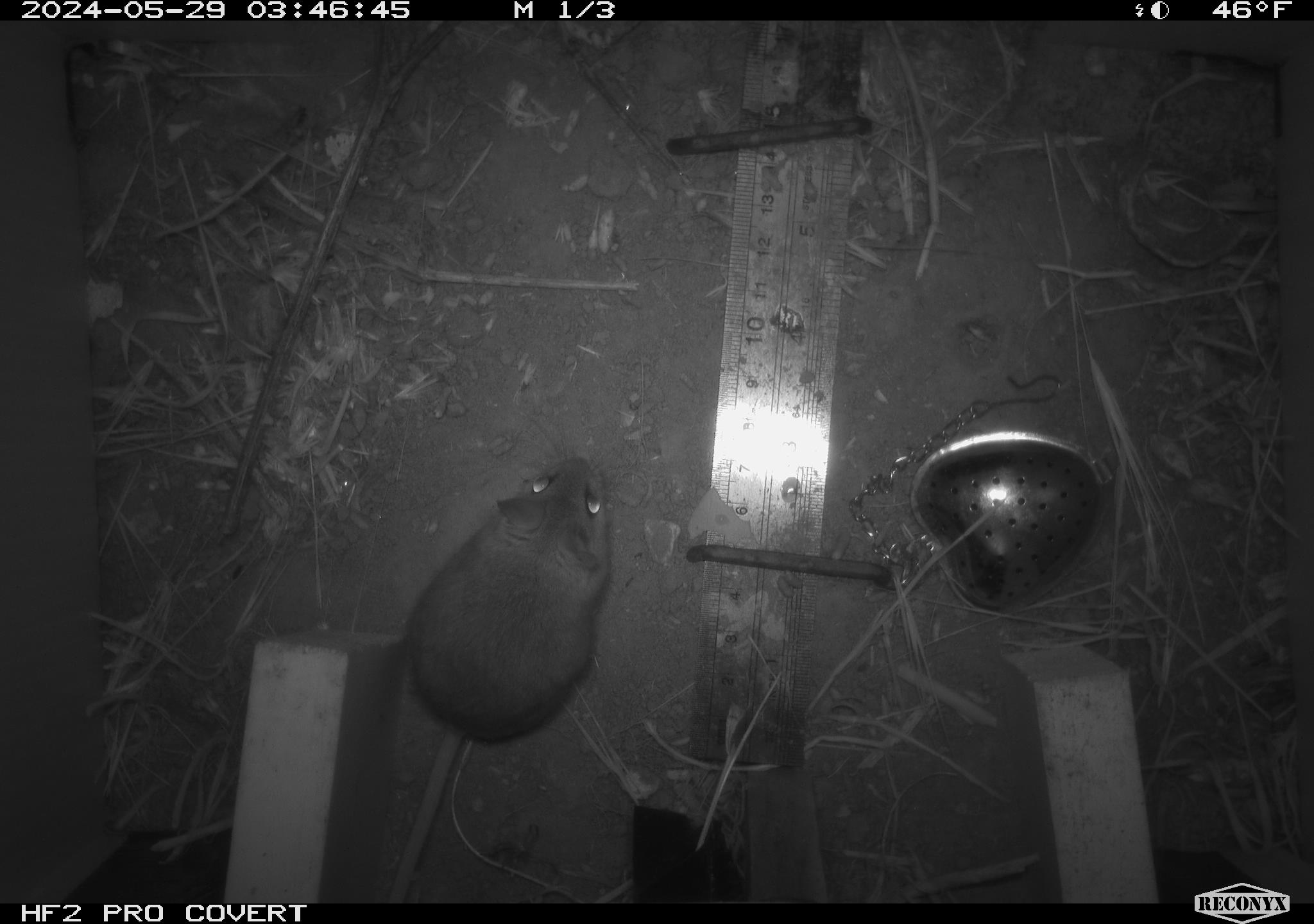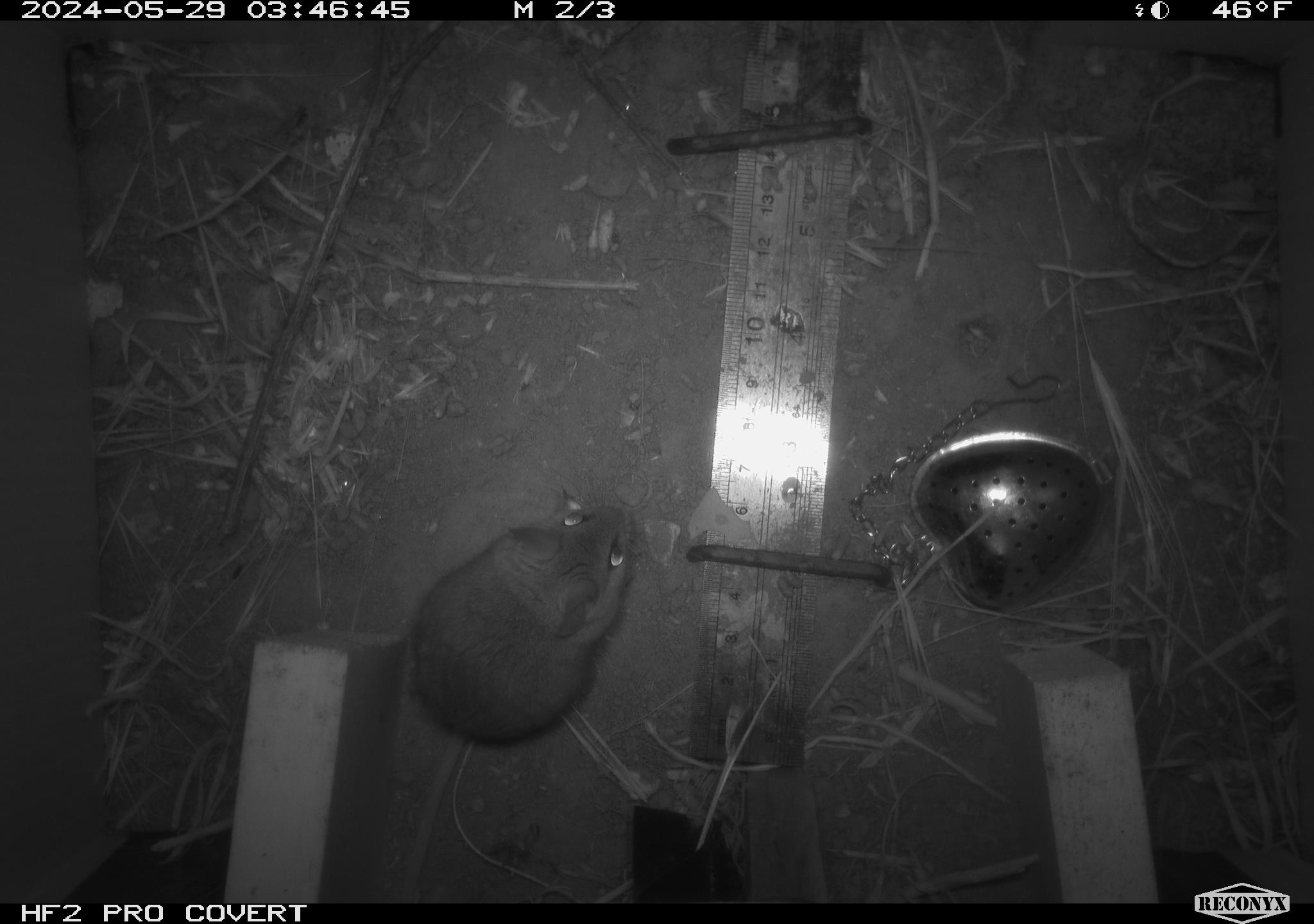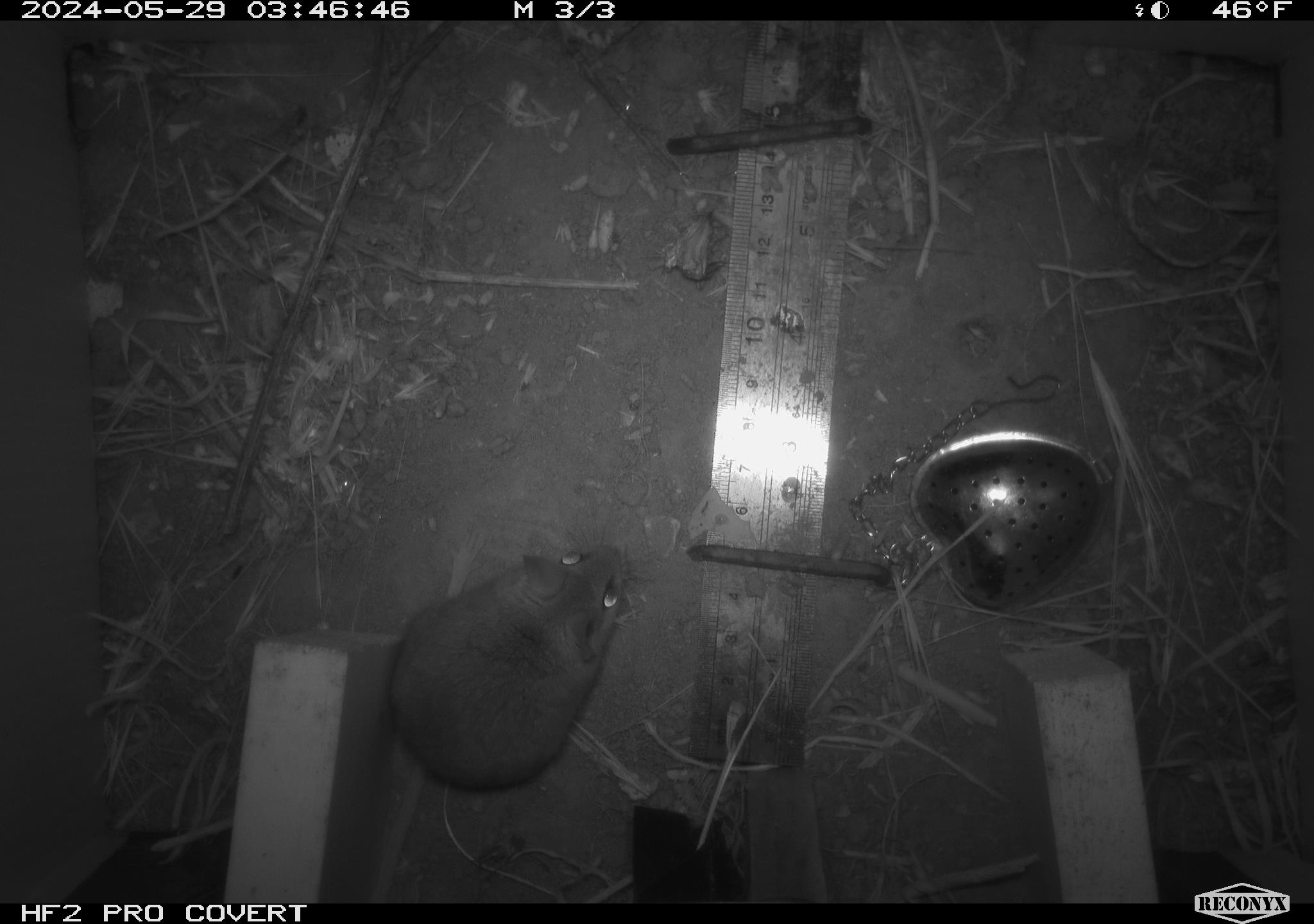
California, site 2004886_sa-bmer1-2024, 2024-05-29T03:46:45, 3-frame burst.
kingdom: Animalia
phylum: Chordata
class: Mammalia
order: Rodentia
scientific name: Rodentia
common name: mouse species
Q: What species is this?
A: Mouse species (Rodentia).